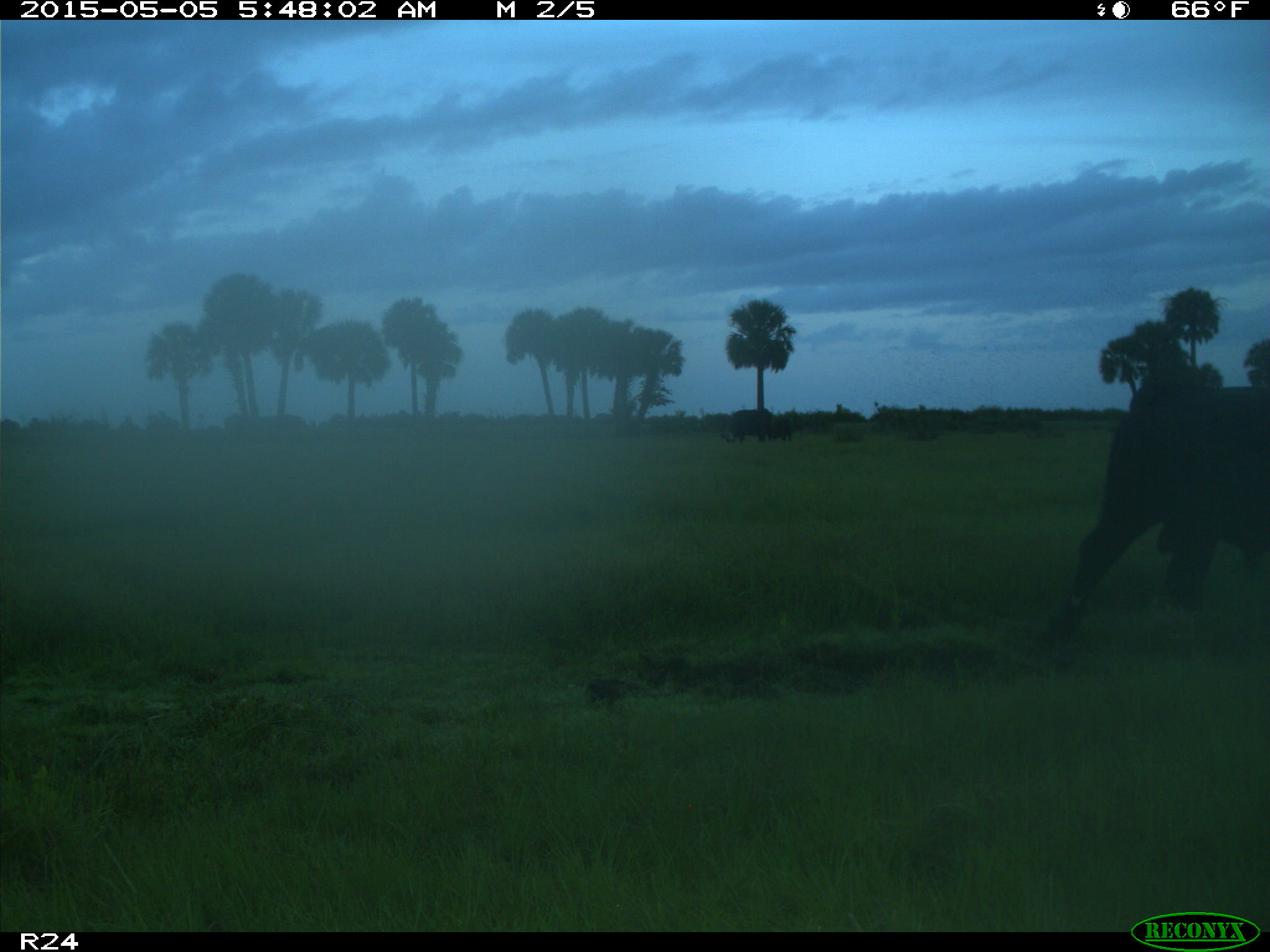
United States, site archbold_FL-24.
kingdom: Animalia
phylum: Chordata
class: Mammalia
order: Artiodactyla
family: Bovidae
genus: Bos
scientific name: Bos taurus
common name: domestic cow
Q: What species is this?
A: Bos taurus (domestic cow).